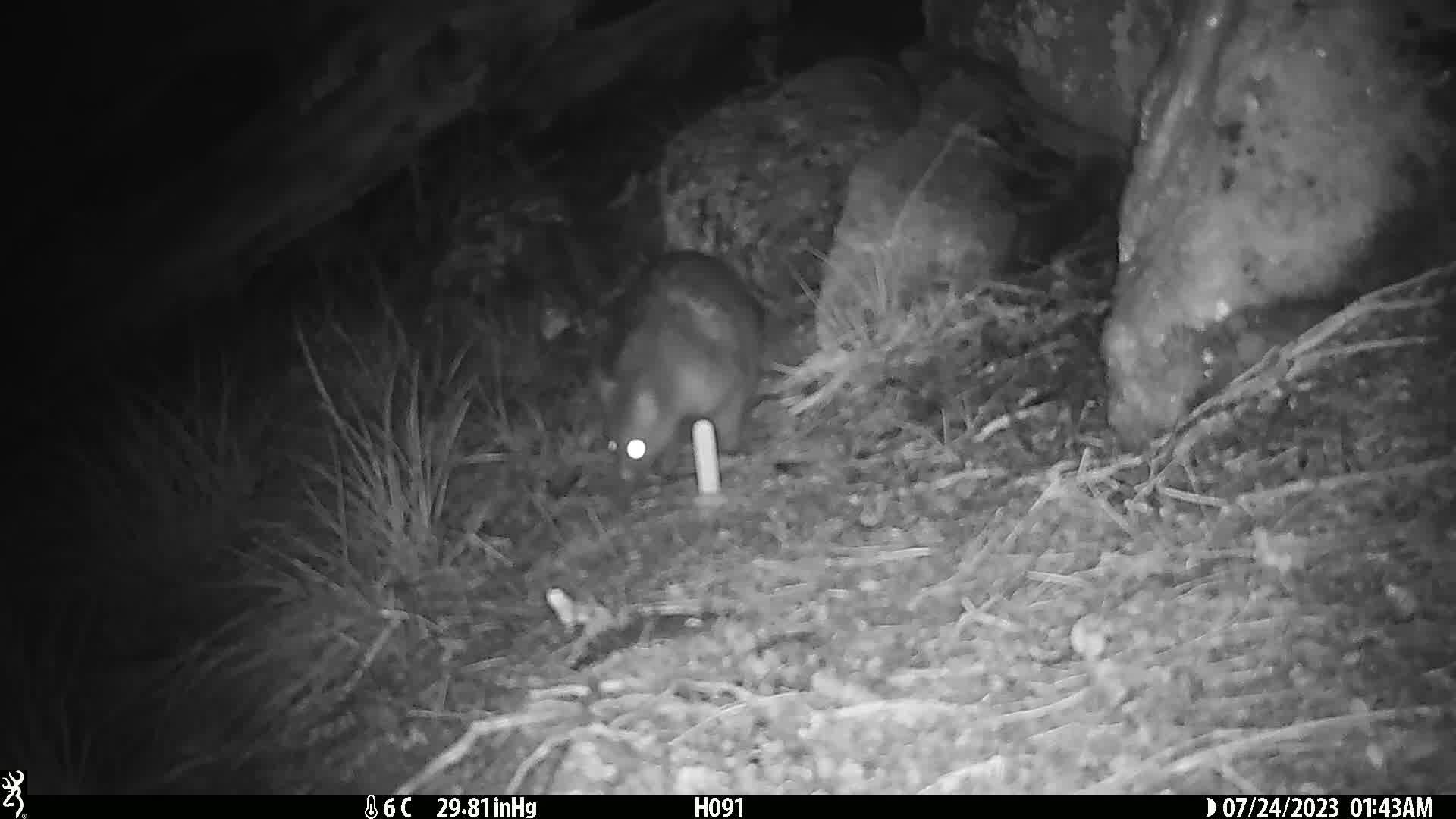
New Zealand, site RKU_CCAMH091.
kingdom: Animalia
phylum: Chordata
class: Mammalia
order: Diprotodontia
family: Phalangeridae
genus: Trichosurus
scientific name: Trichosurus vulpecula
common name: common brushtail possum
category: possum